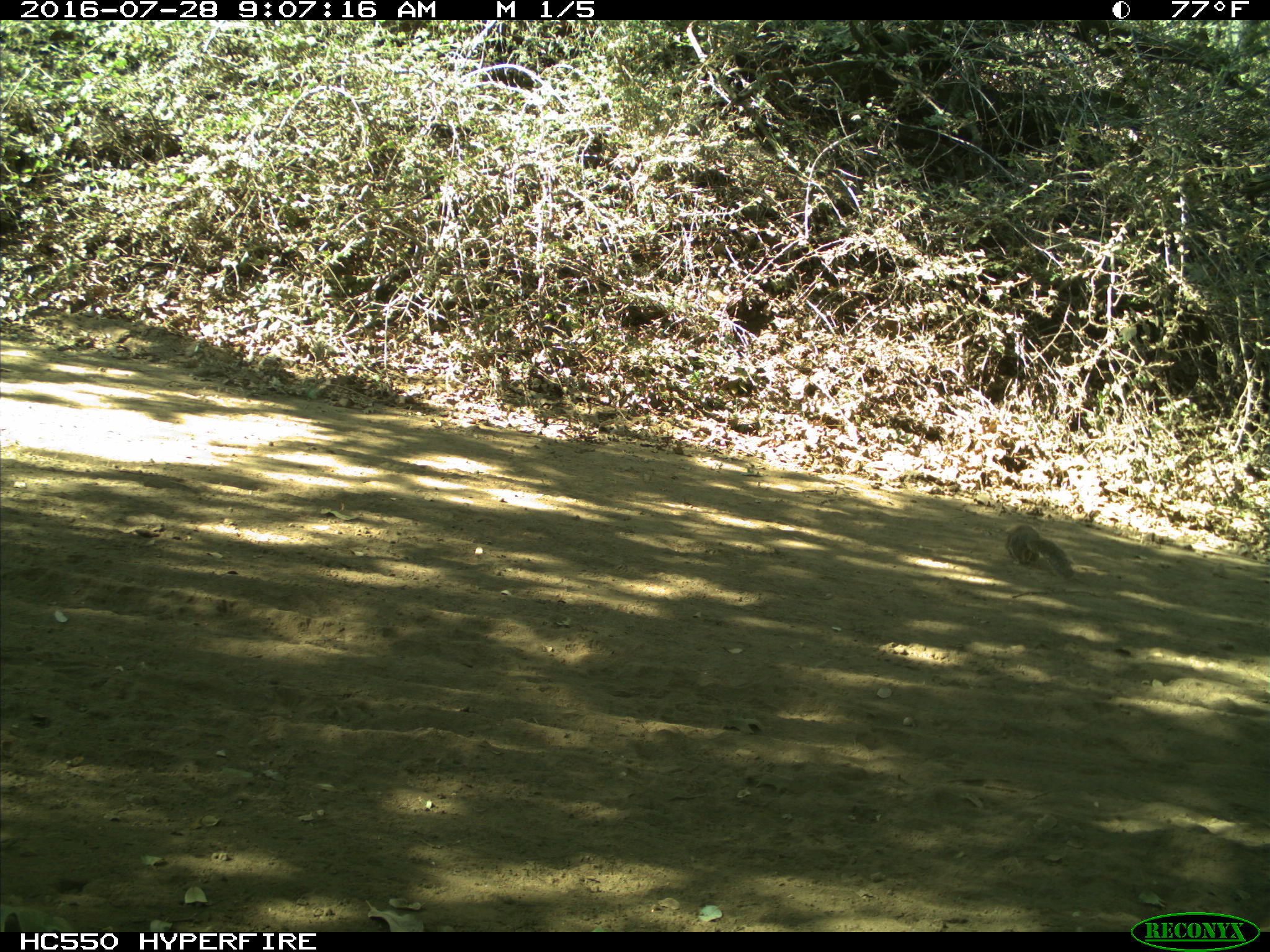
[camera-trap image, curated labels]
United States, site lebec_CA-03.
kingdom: Animalia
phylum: Chordata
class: Mammalia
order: Rodentia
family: Sciuridae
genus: Otospermophilus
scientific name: Otospermophilus beecheyi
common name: california ground squirrel